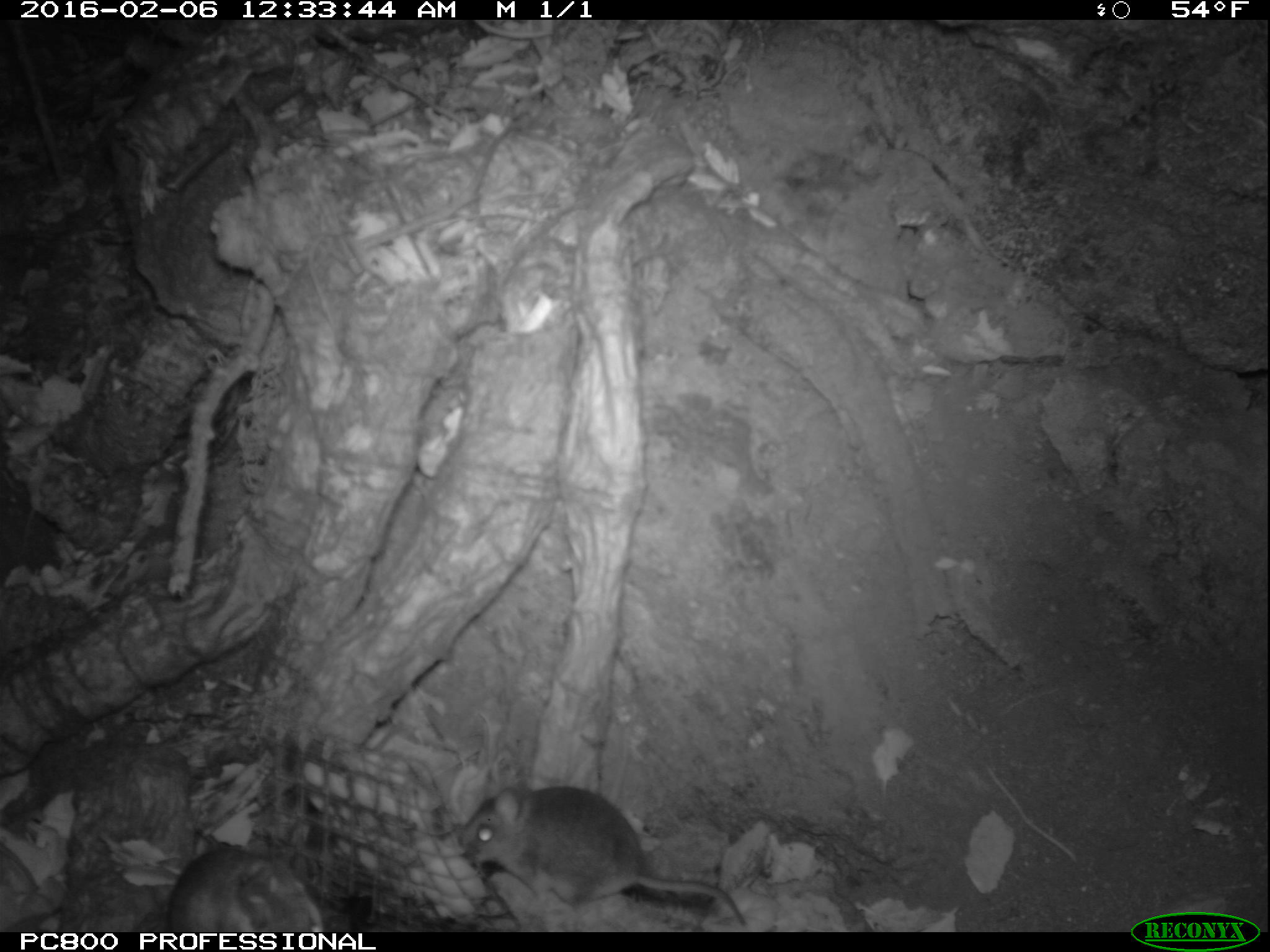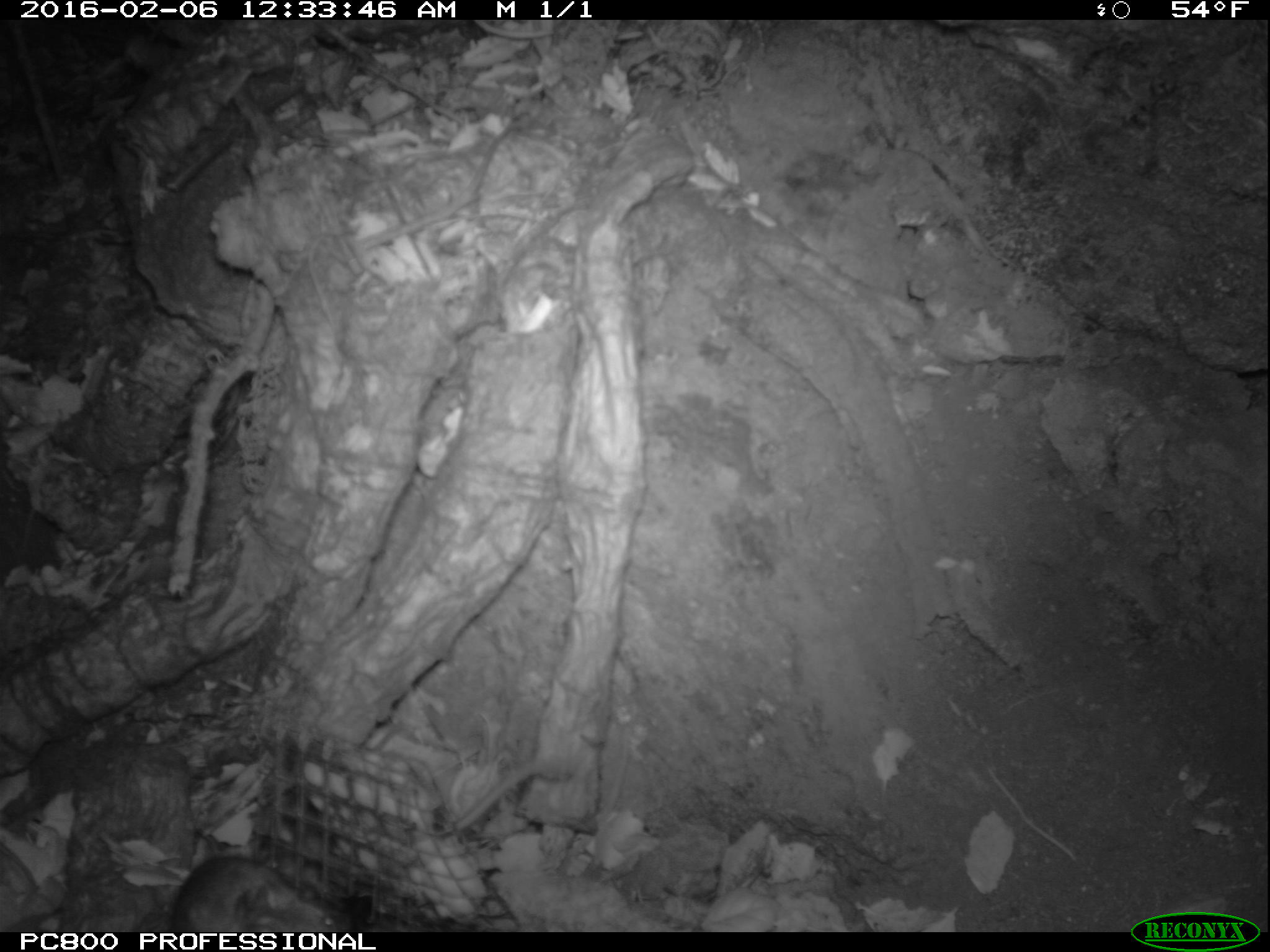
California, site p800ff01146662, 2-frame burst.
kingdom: Animalia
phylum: Chordata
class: Mammalia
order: Rodentia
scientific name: Rodentia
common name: rodent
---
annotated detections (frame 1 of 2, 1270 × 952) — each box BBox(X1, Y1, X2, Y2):
rodent: BBox(460, 778, 748, 926); BBox(170, 827, 311, 930)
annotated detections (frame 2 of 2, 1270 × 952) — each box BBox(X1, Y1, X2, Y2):
rodent: BBox(170, 857, 353, 934)